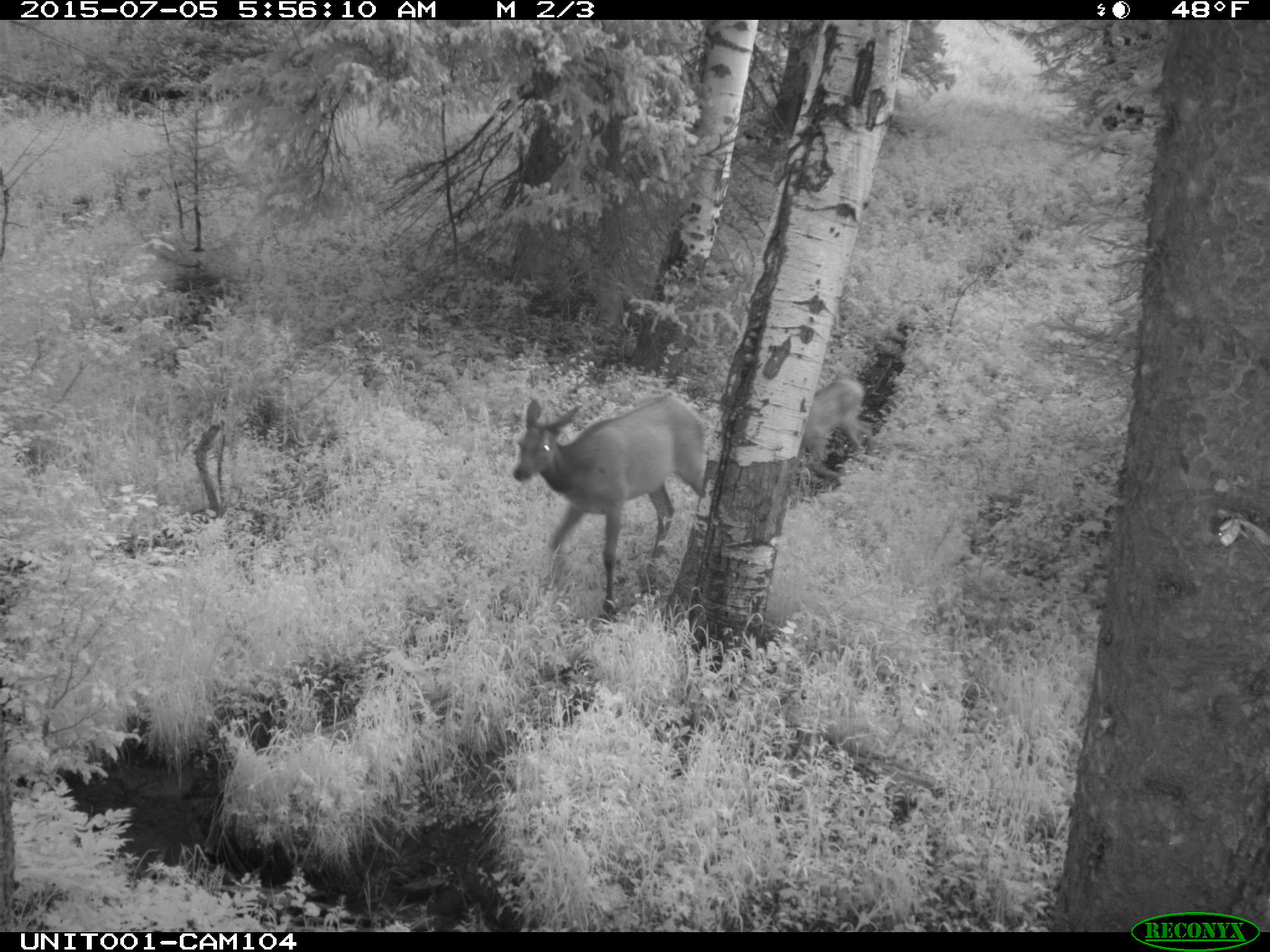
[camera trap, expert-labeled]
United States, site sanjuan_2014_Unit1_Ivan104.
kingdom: Animalia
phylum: Chordata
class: Mammalia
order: Artiodactyla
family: Cervidae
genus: Cervus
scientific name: Cervus elaphus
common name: red deer